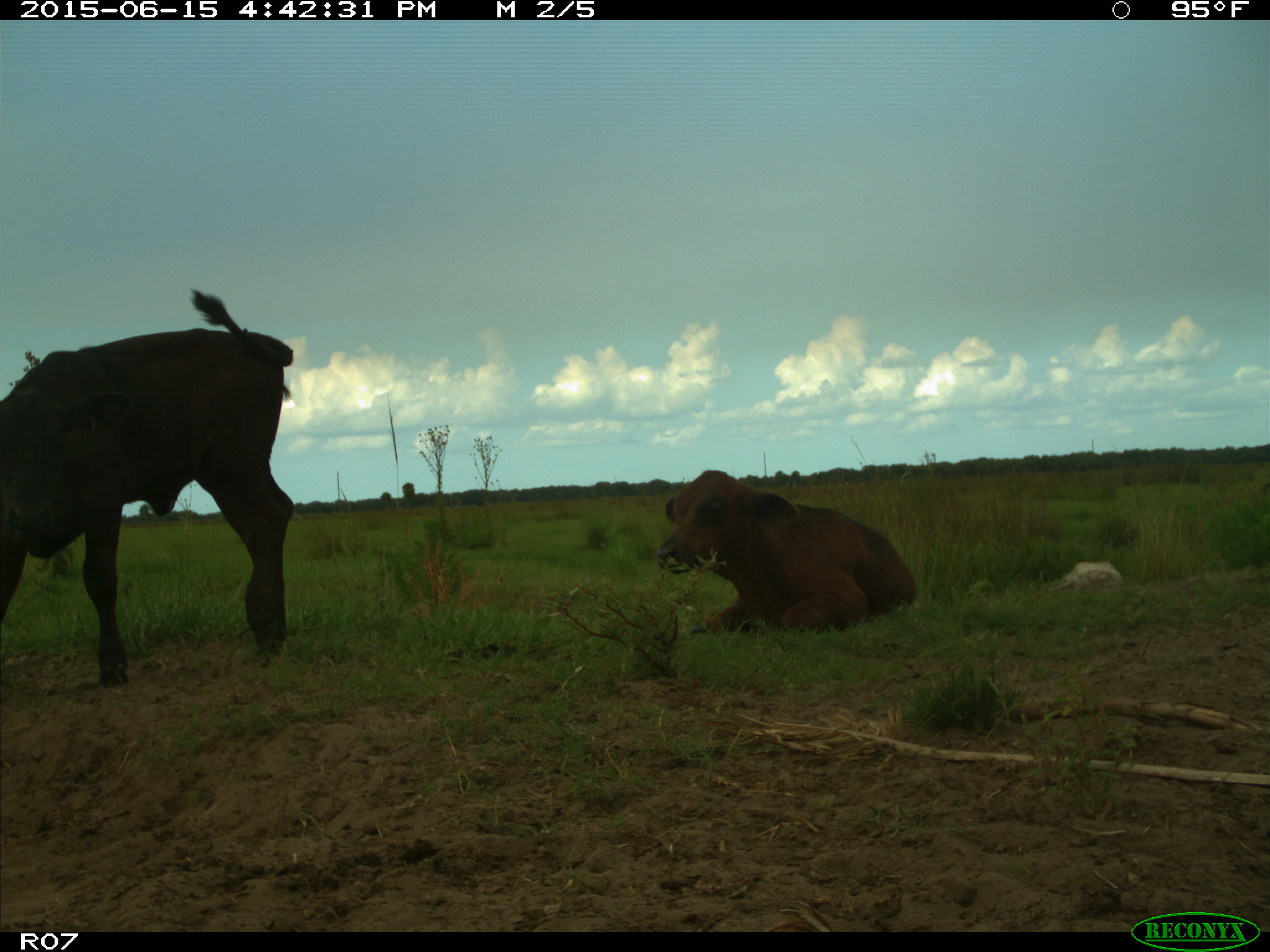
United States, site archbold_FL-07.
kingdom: Animalia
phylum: Chordata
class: Mammalia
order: Artiodactyla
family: Bovidae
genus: Bos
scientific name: Bos taurus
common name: domestic cow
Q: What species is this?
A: Bos taurus (domestic cow).